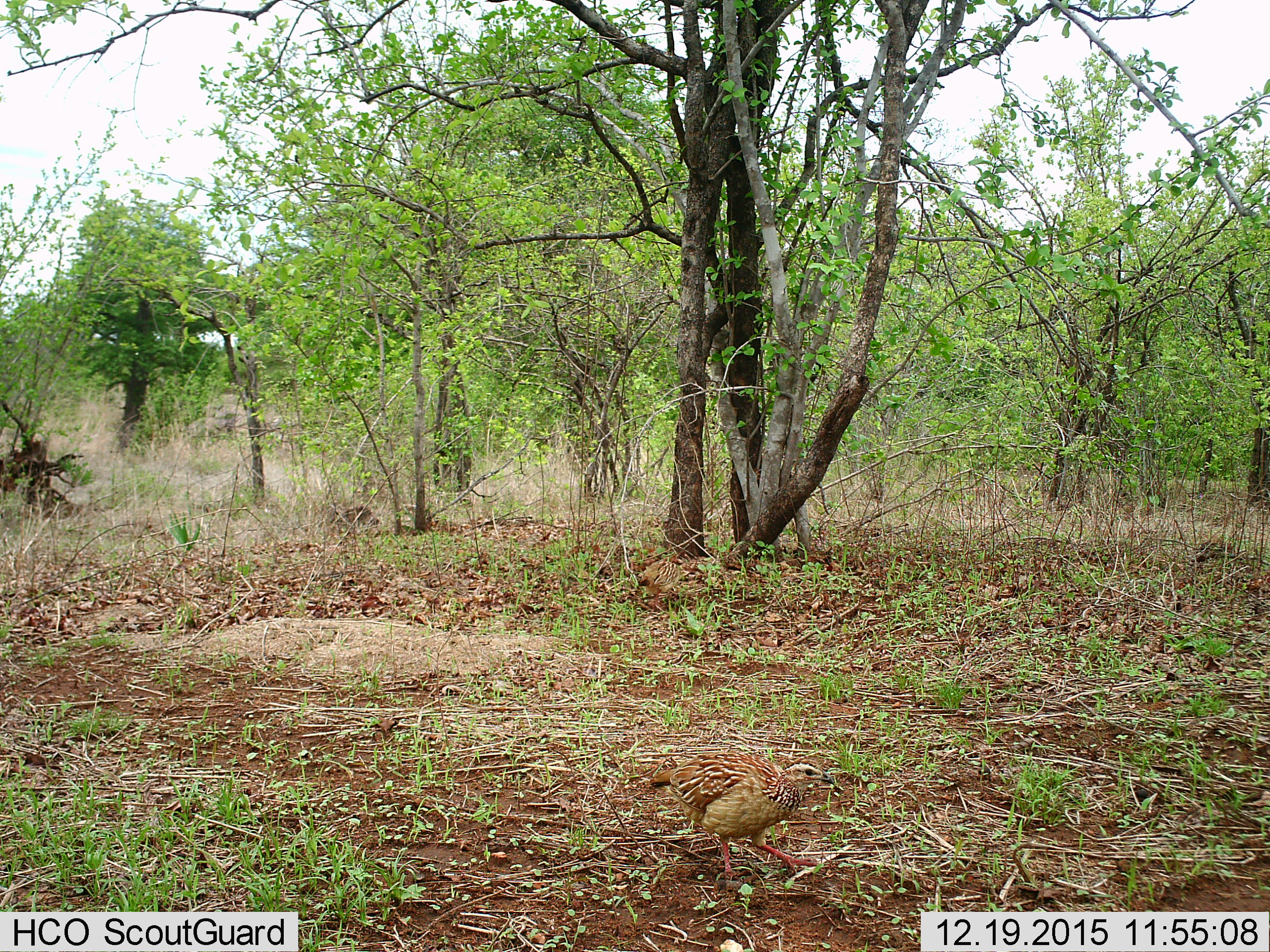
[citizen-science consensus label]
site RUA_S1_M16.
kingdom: Animalia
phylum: Chordata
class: Aves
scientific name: Aves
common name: bird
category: birdother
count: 1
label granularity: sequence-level